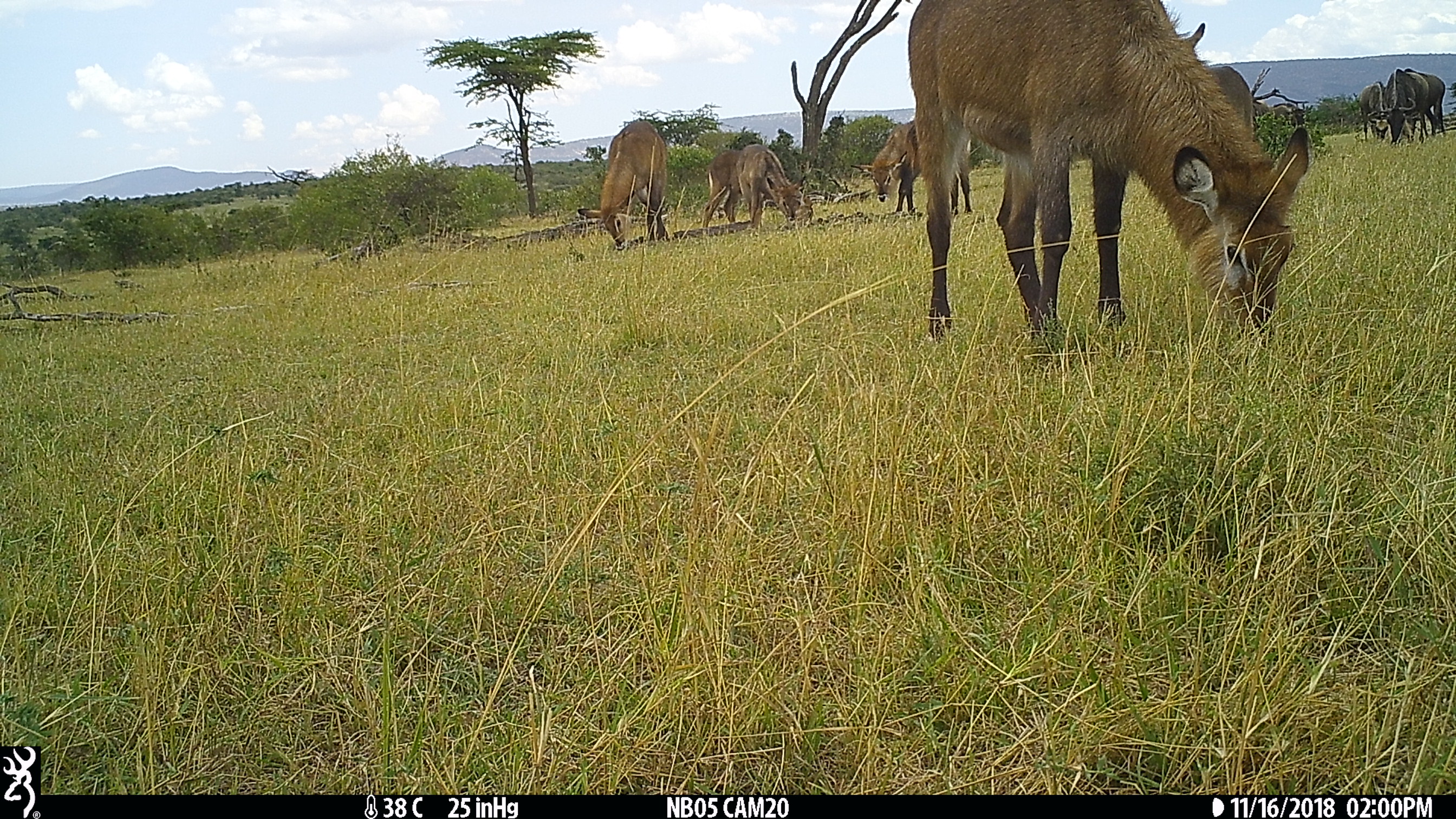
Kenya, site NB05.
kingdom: Animalia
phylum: Chordata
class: Mammalia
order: Artiodactyla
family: Bovidae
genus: Kobus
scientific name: Kobus ellipsiprymnus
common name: waterbuck